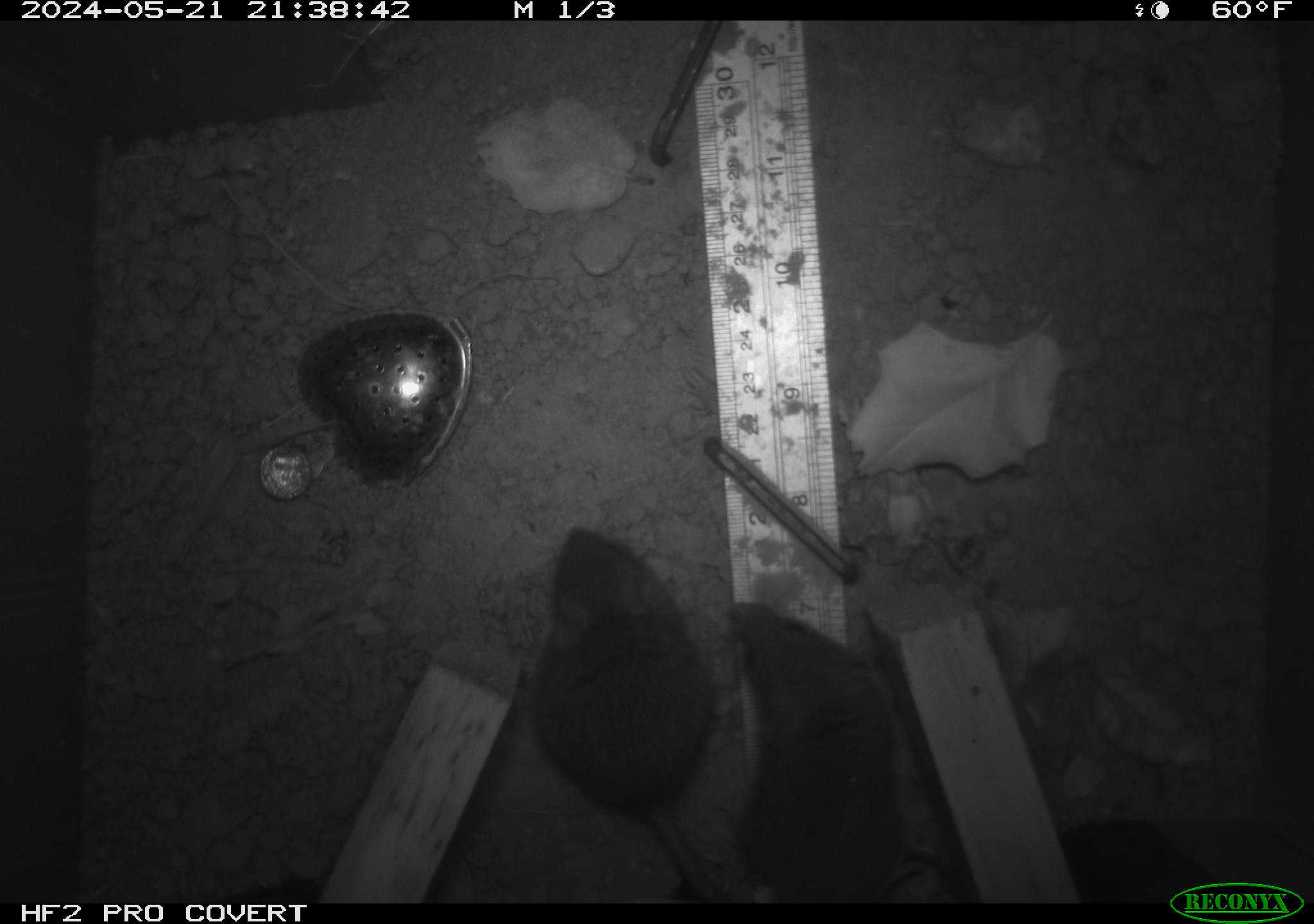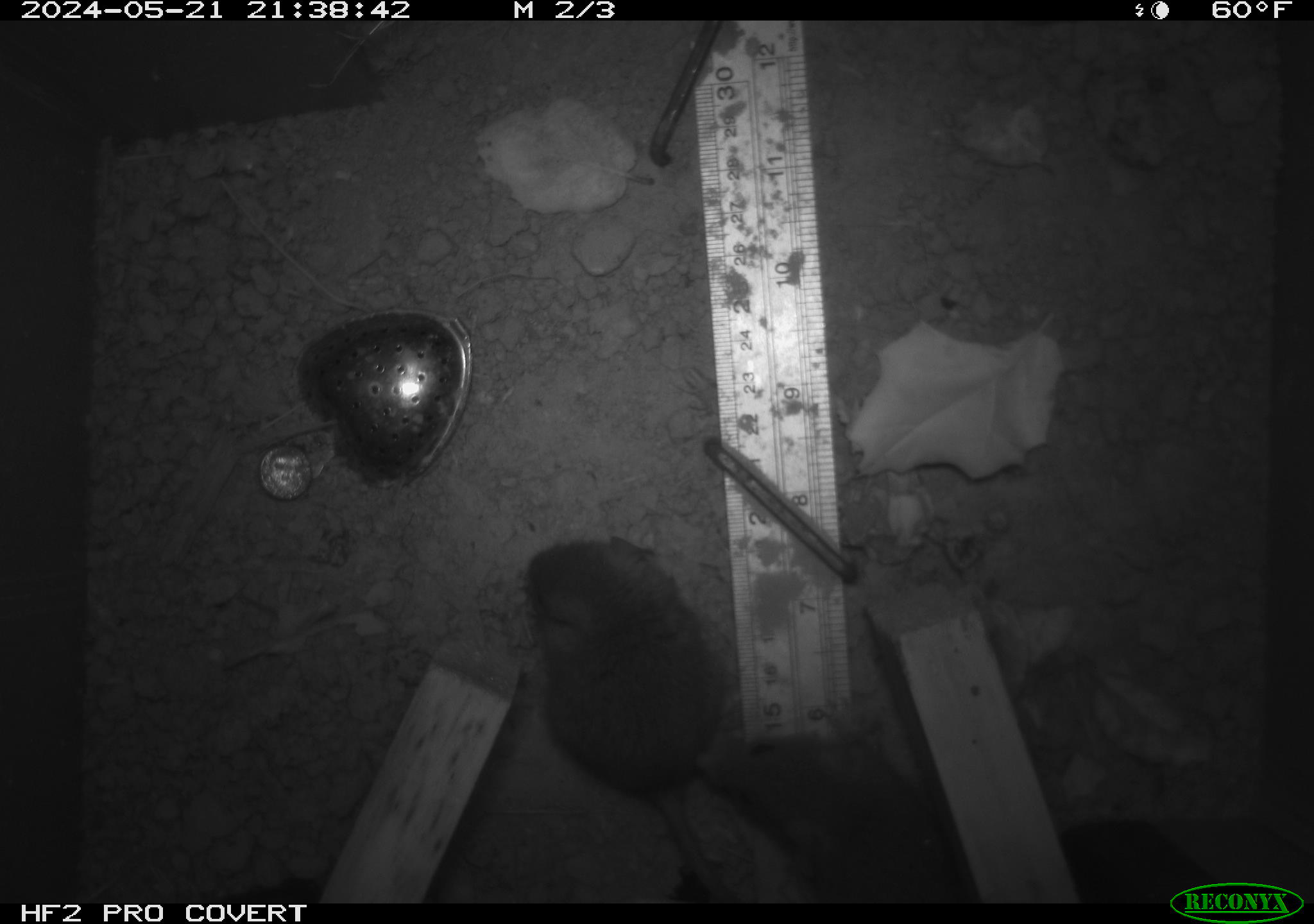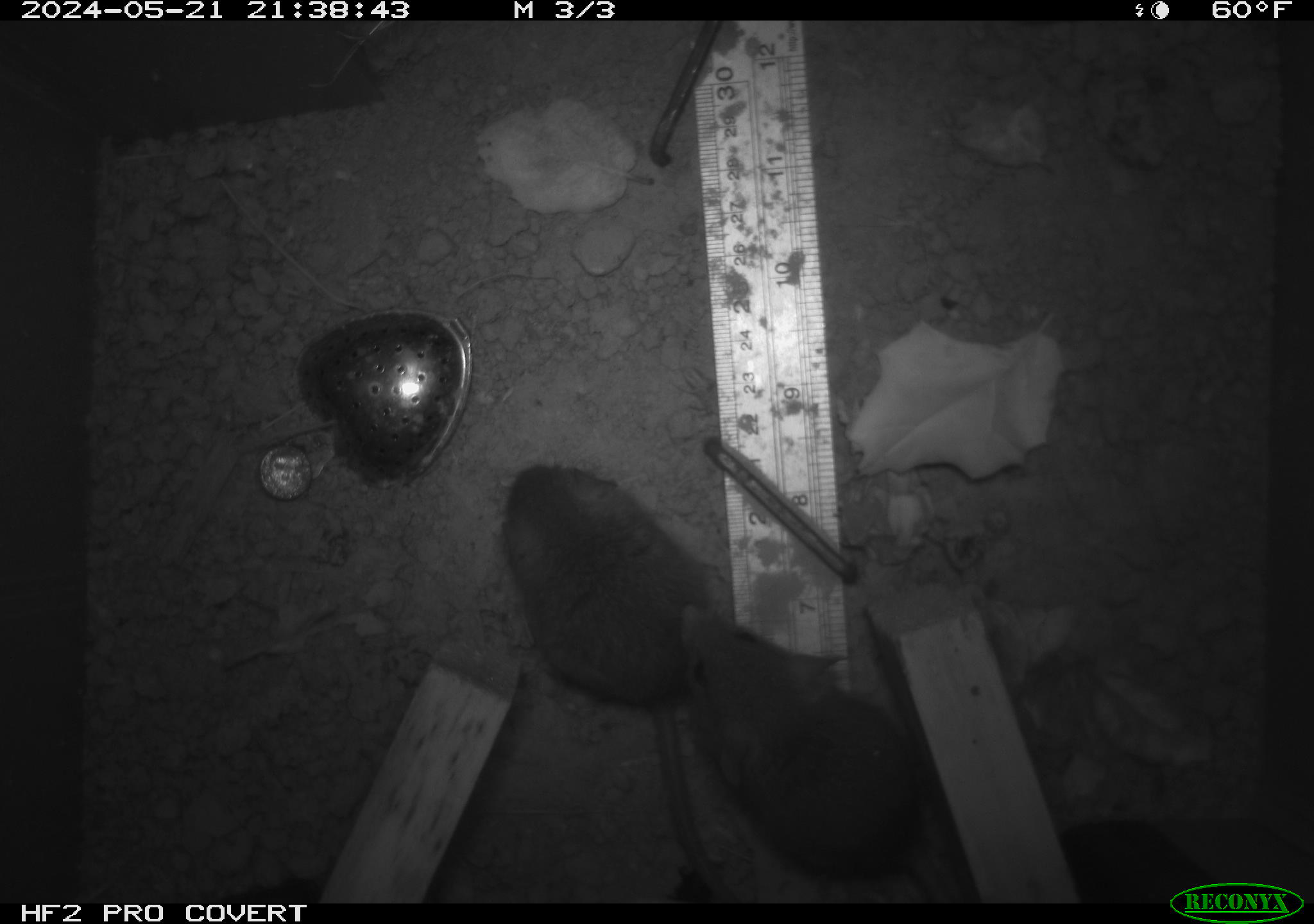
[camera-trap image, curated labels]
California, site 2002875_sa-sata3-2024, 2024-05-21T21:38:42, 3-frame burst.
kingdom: Animalia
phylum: Chordata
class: Mammalia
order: Rodentia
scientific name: Rodentia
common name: rodent